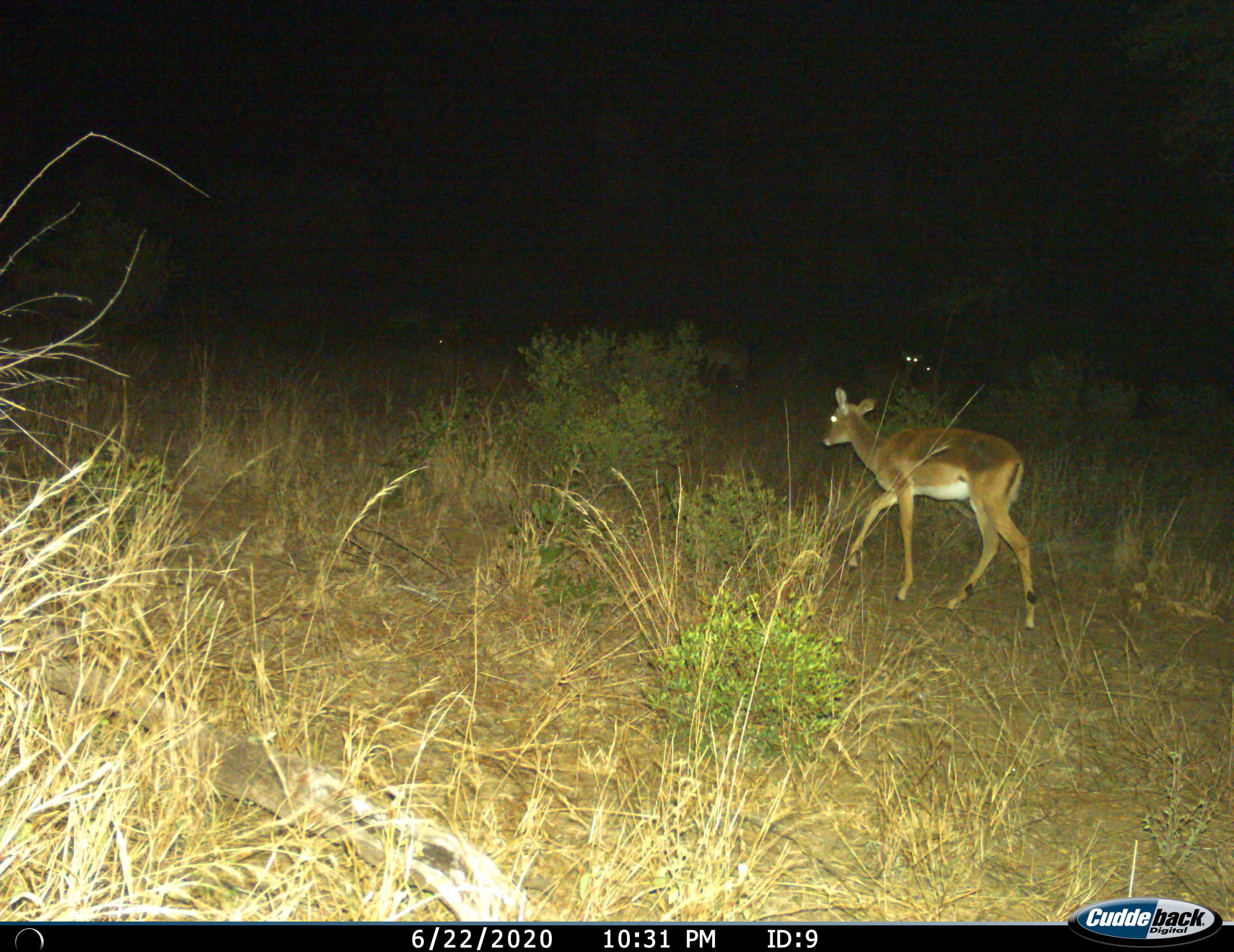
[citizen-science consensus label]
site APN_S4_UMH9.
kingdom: Animalia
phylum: Chordata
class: Mammalia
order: Artiodactyla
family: Bovidae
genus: Aepyceros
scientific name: Aepyceros melampus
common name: impala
Impala (Aepyceros melampus), count 1. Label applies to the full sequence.